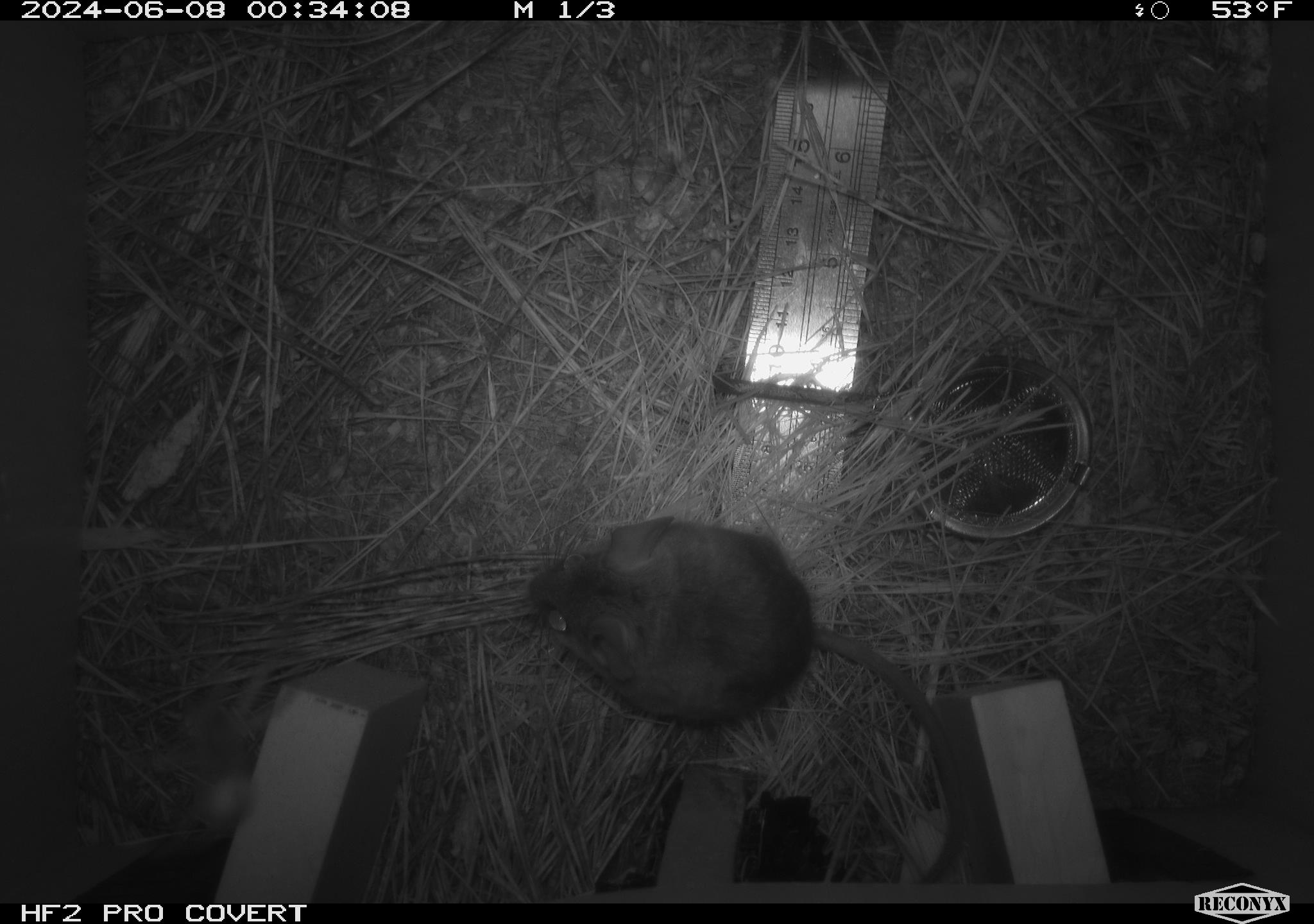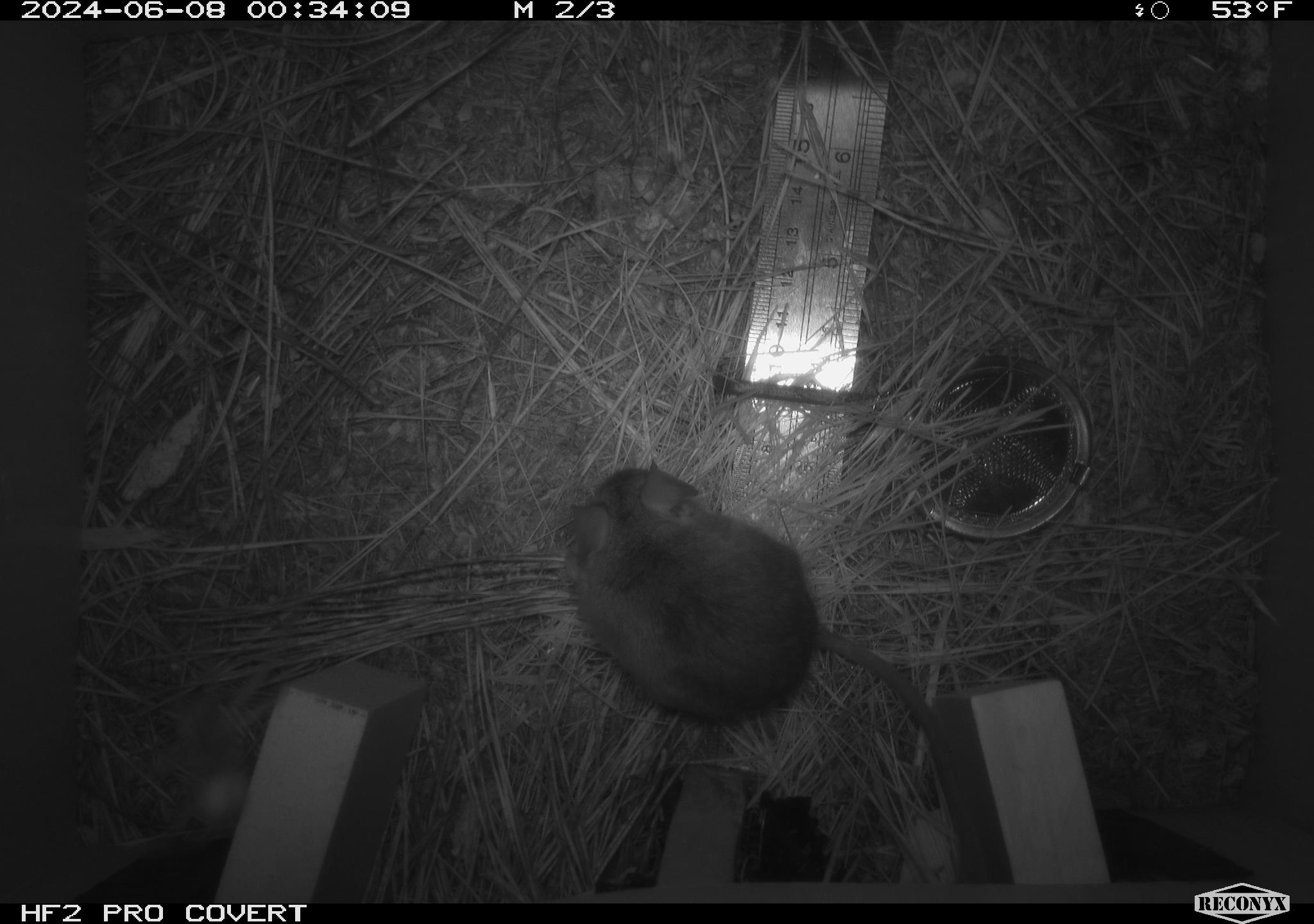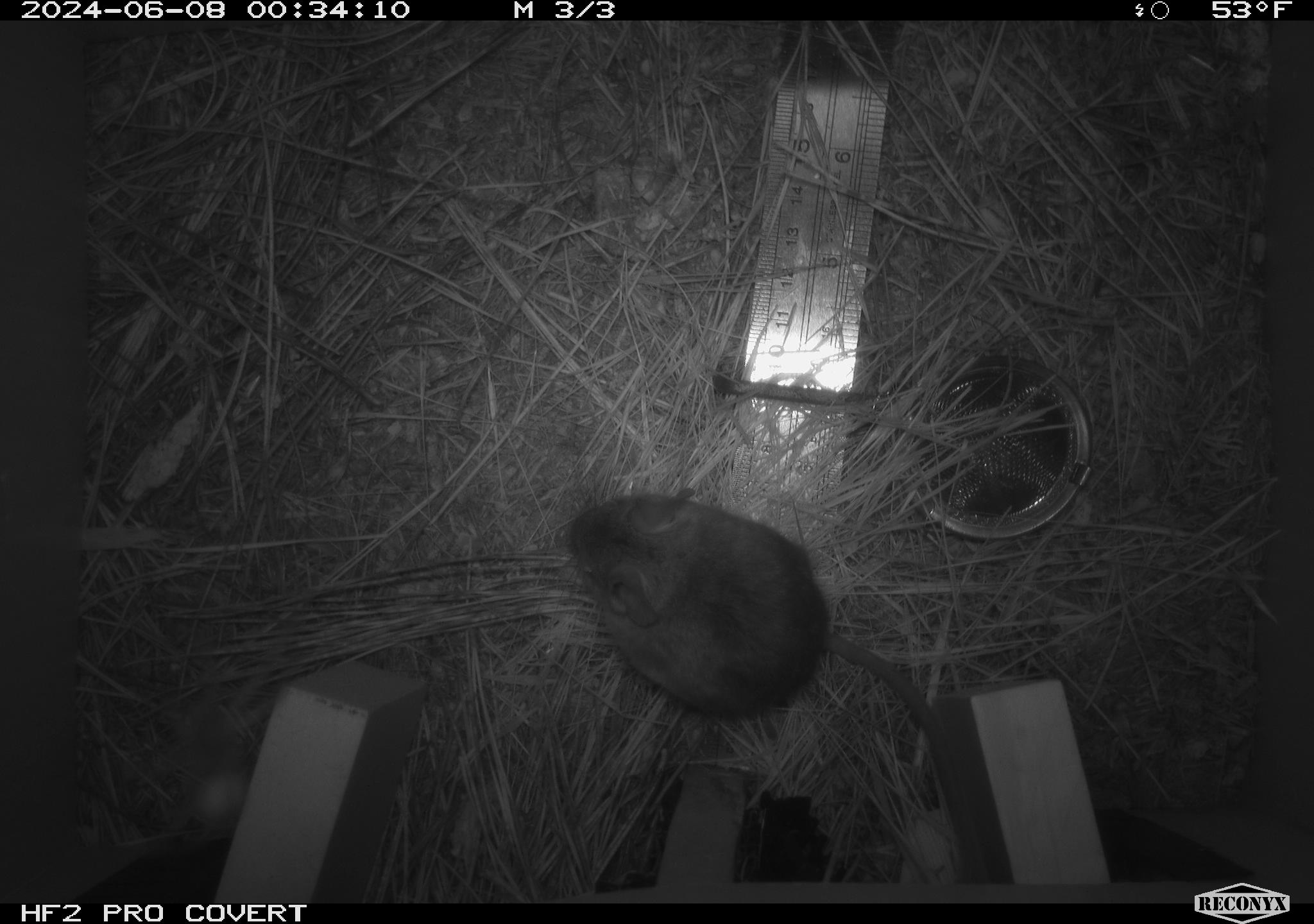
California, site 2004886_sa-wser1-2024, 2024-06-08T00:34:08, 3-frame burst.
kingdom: Animalia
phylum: Chordata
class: Mammalia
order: Rodentia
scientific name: Rodentia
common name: mouse species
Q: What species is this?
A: Mouse species (Rodentia).